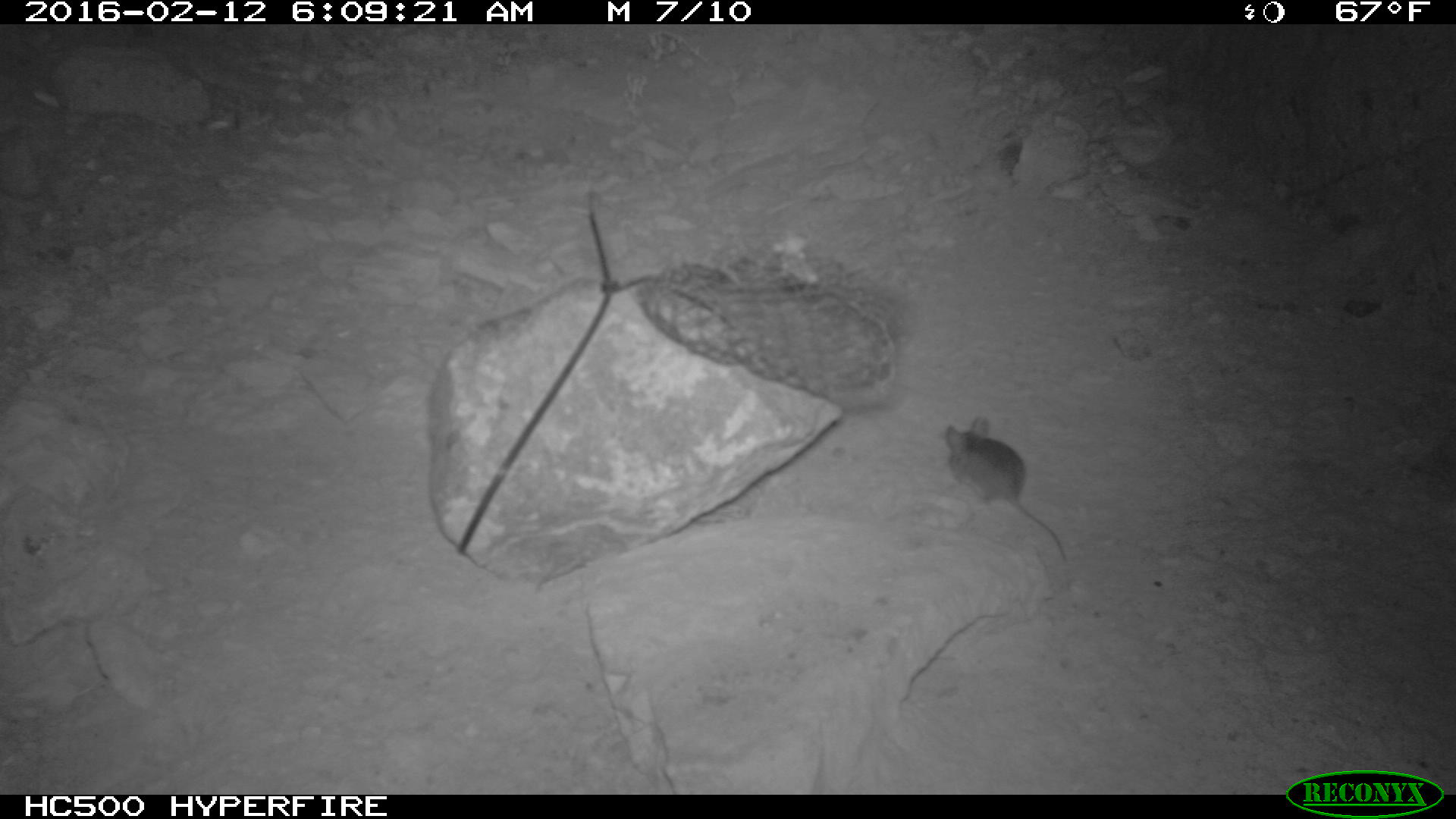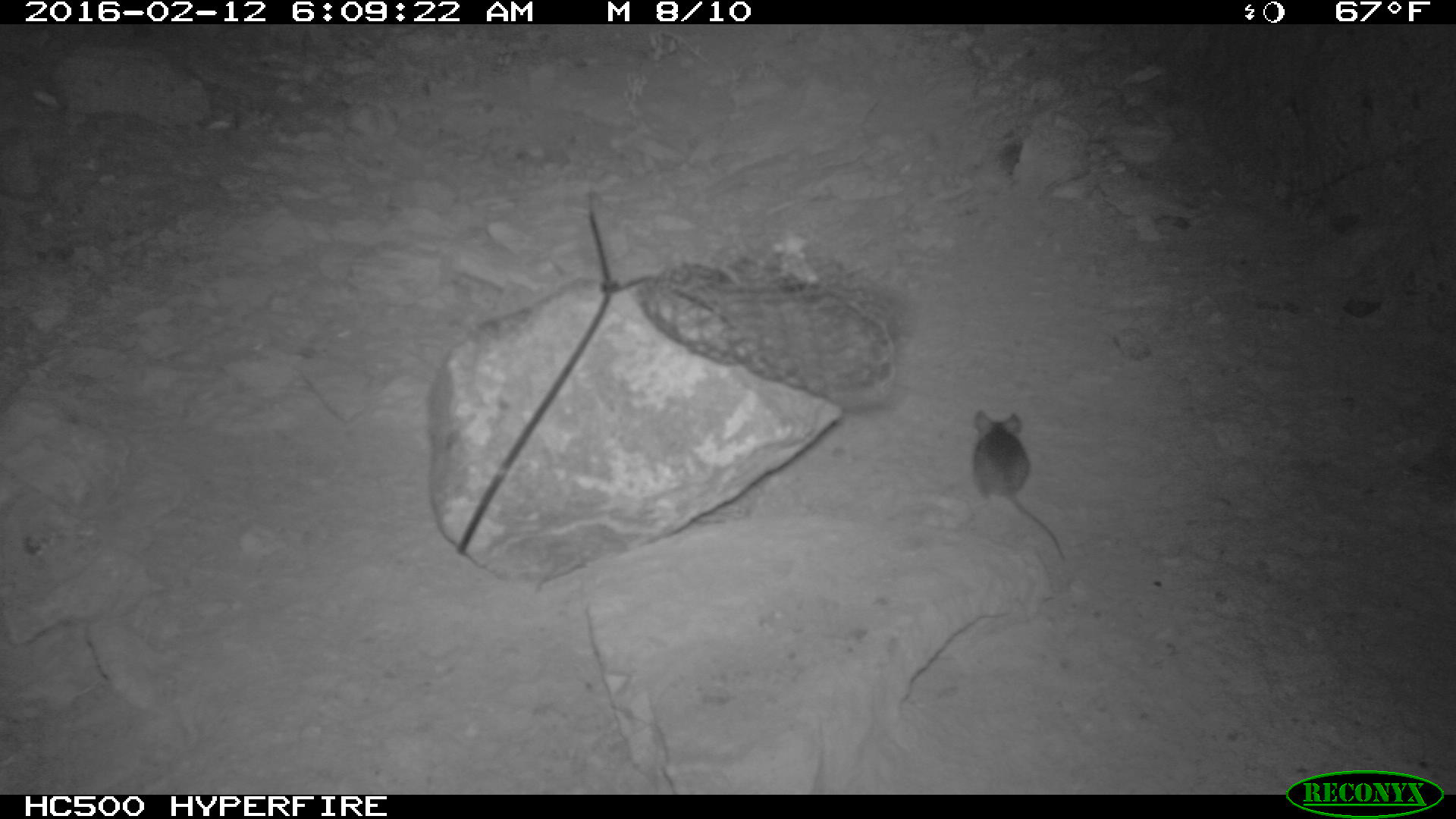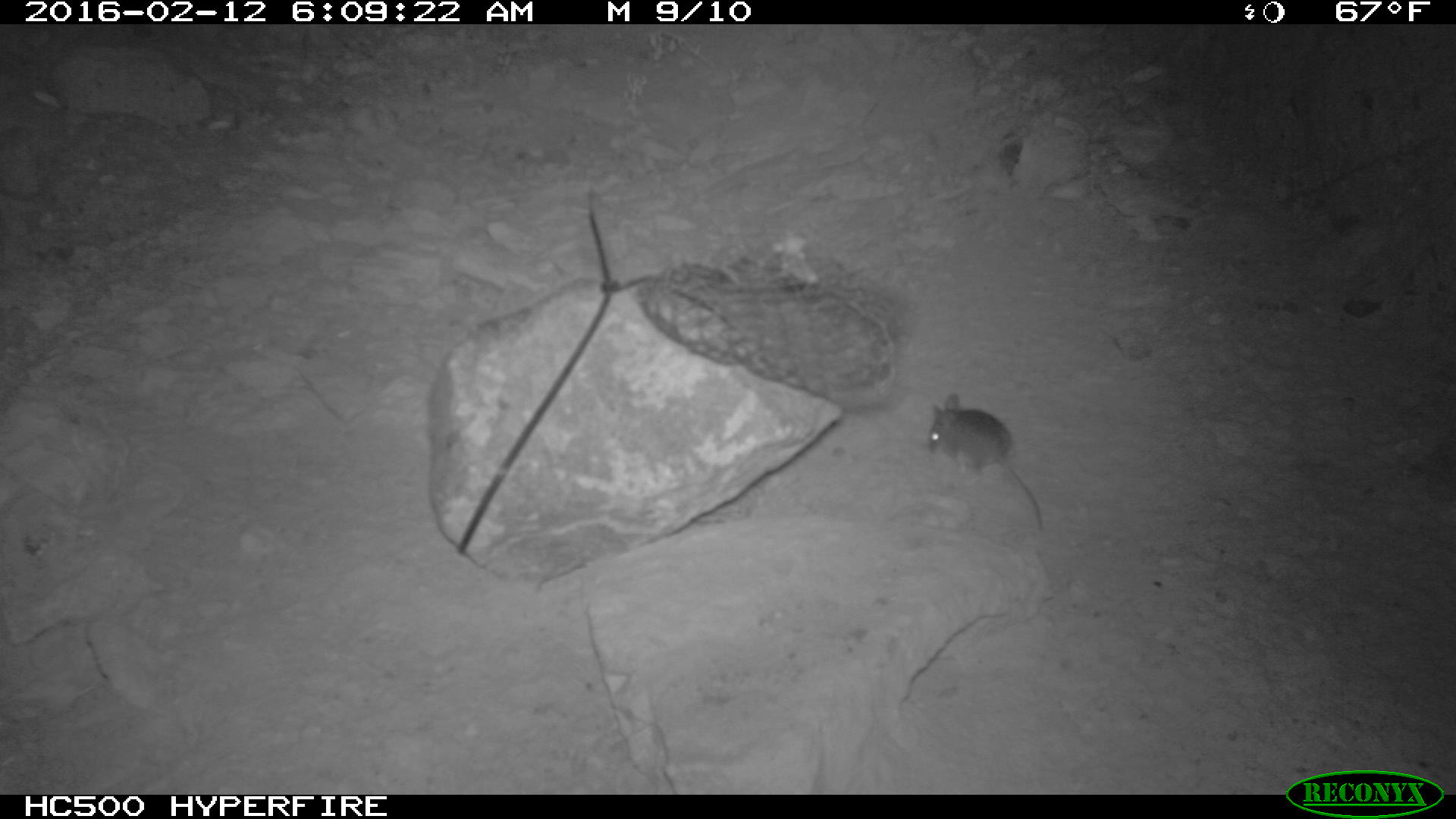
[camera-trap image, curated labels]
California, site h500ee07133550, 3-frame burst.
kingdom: Animalia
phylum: Chordata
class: Mammalia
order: Rodentia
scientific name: Rodentia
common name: rodent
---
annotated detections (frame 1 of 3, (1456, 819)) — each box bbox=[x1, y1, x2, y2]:
rodent: bbox=[944, 416, 1068, 566]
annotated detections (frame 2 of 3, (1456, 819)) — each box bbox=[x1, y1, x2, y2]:
rodent: bbox=[965, 406, 1066, 565]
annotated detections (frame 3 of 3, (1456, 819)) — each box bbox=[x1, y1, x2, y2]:
rodent: bbox=[926, 391, 1043, 533]